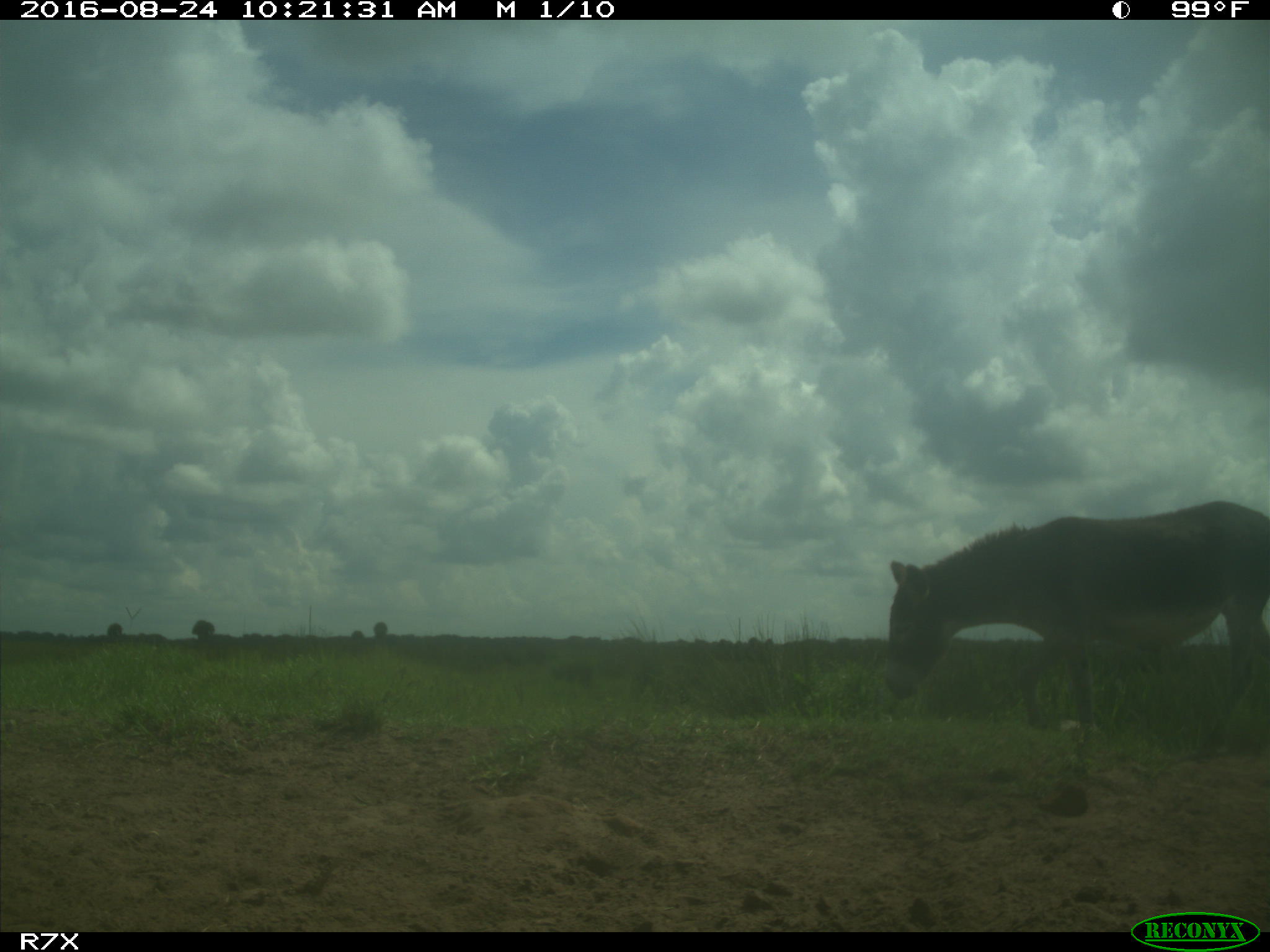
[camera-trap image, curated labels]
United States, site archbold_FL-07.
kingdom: Animalia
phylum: Chordata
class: Mammalia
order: Perissodactyla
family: Equidae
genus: Equus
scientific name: Equus africanus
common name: african wild ass